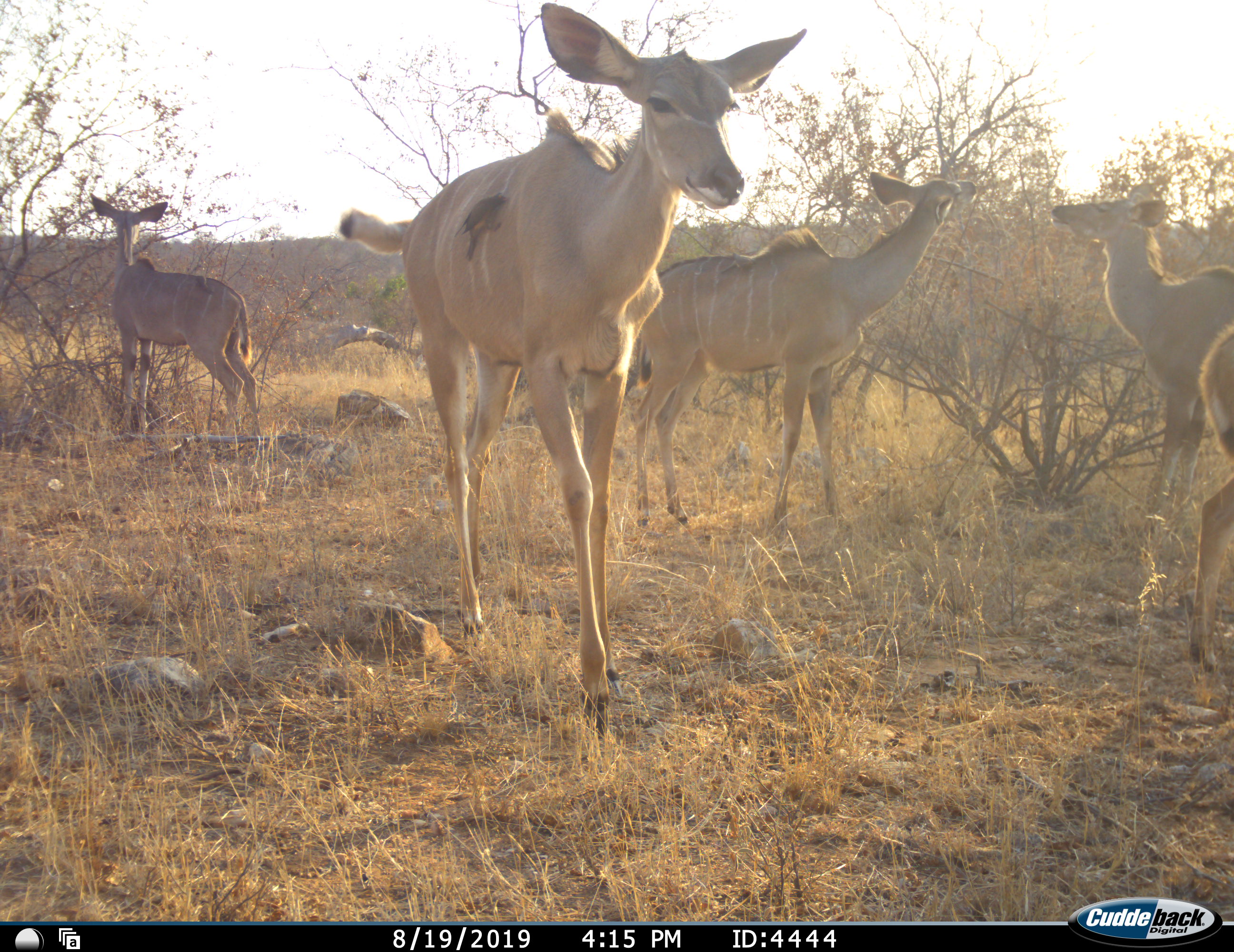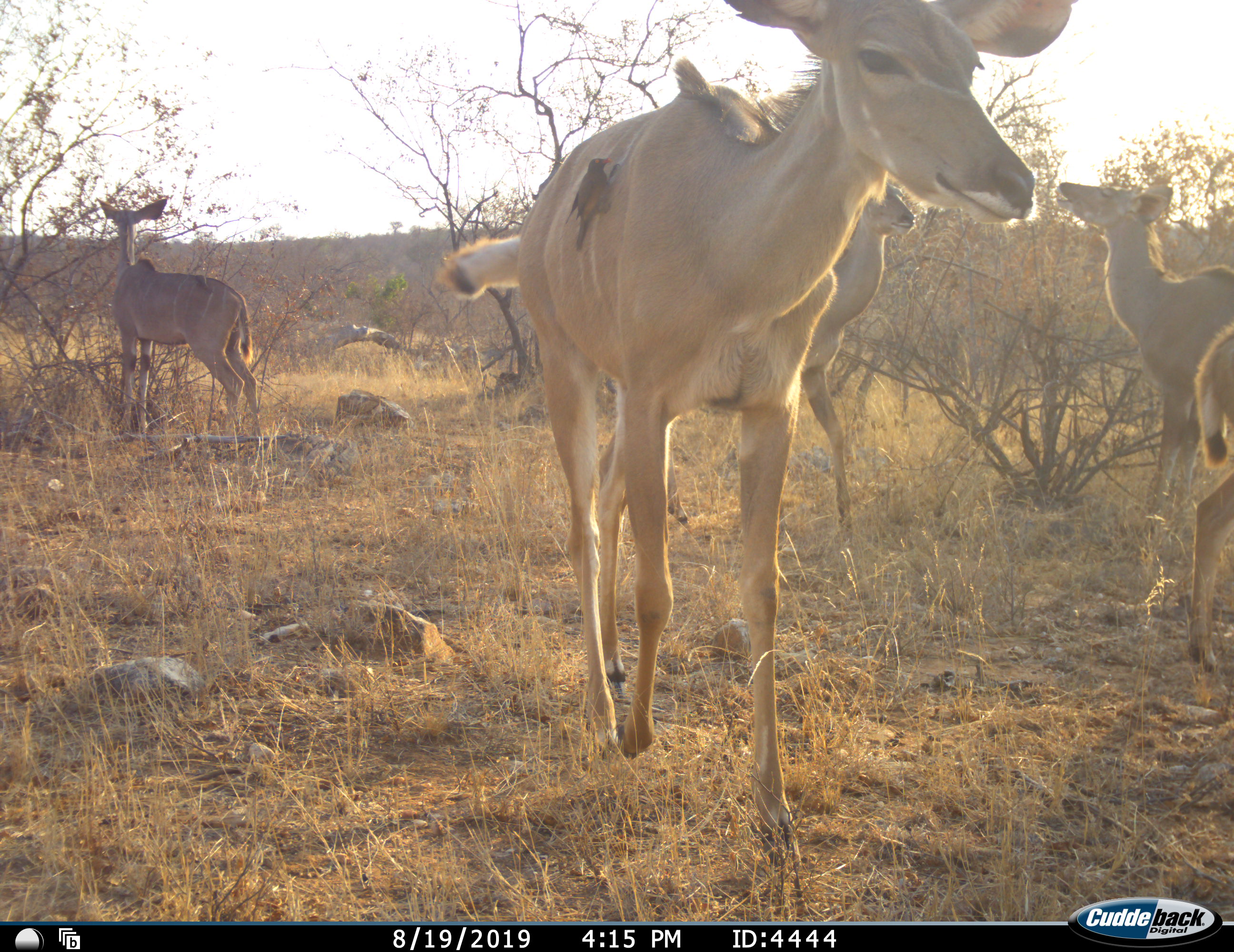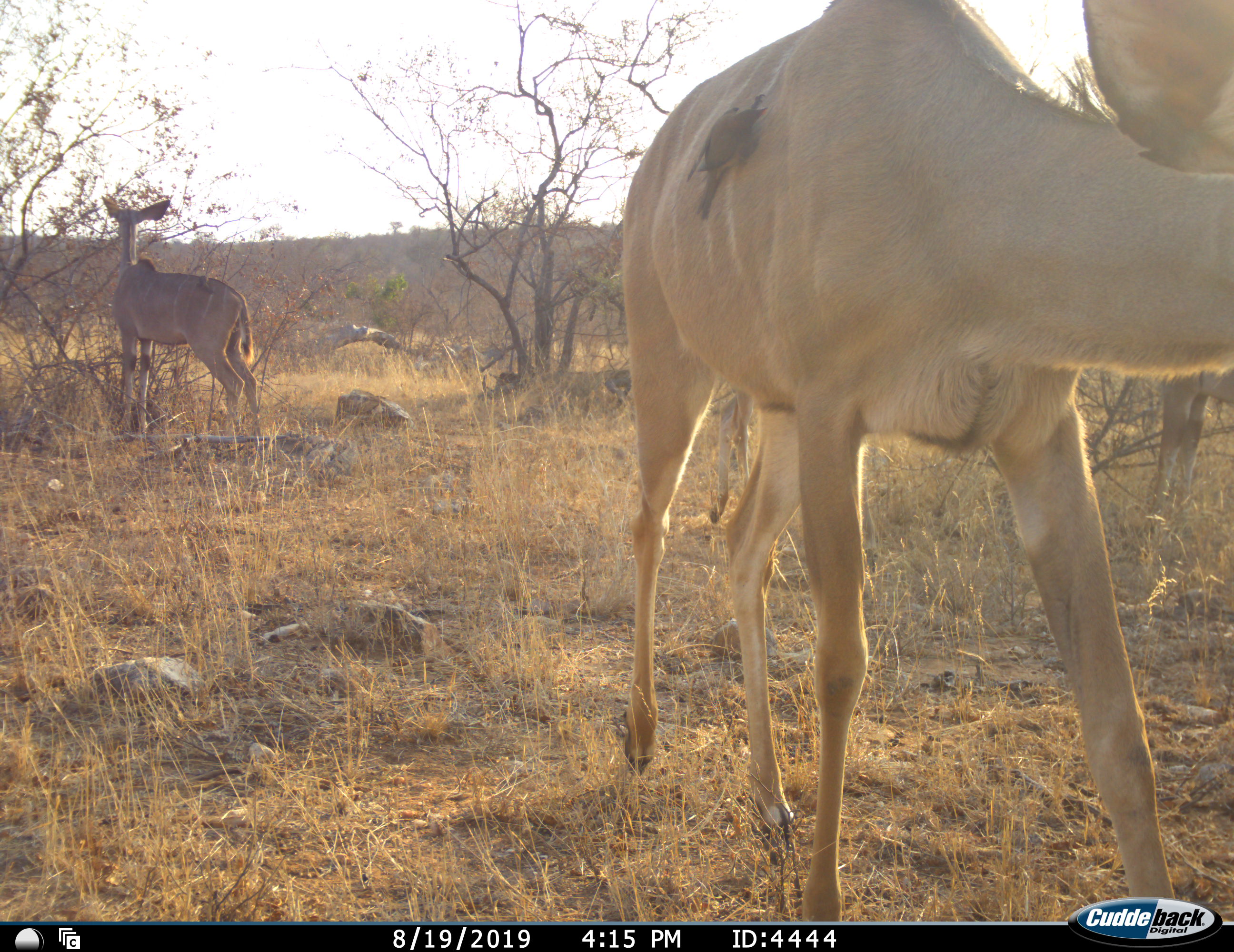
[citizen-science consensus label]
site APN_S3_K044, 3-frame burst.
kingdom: Animalia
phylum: Chordata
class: Mammalia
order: Artiodactyla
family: Bovidae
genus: Tragelaphus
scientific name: Tragelaphus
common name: kudu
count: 5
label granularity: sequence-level